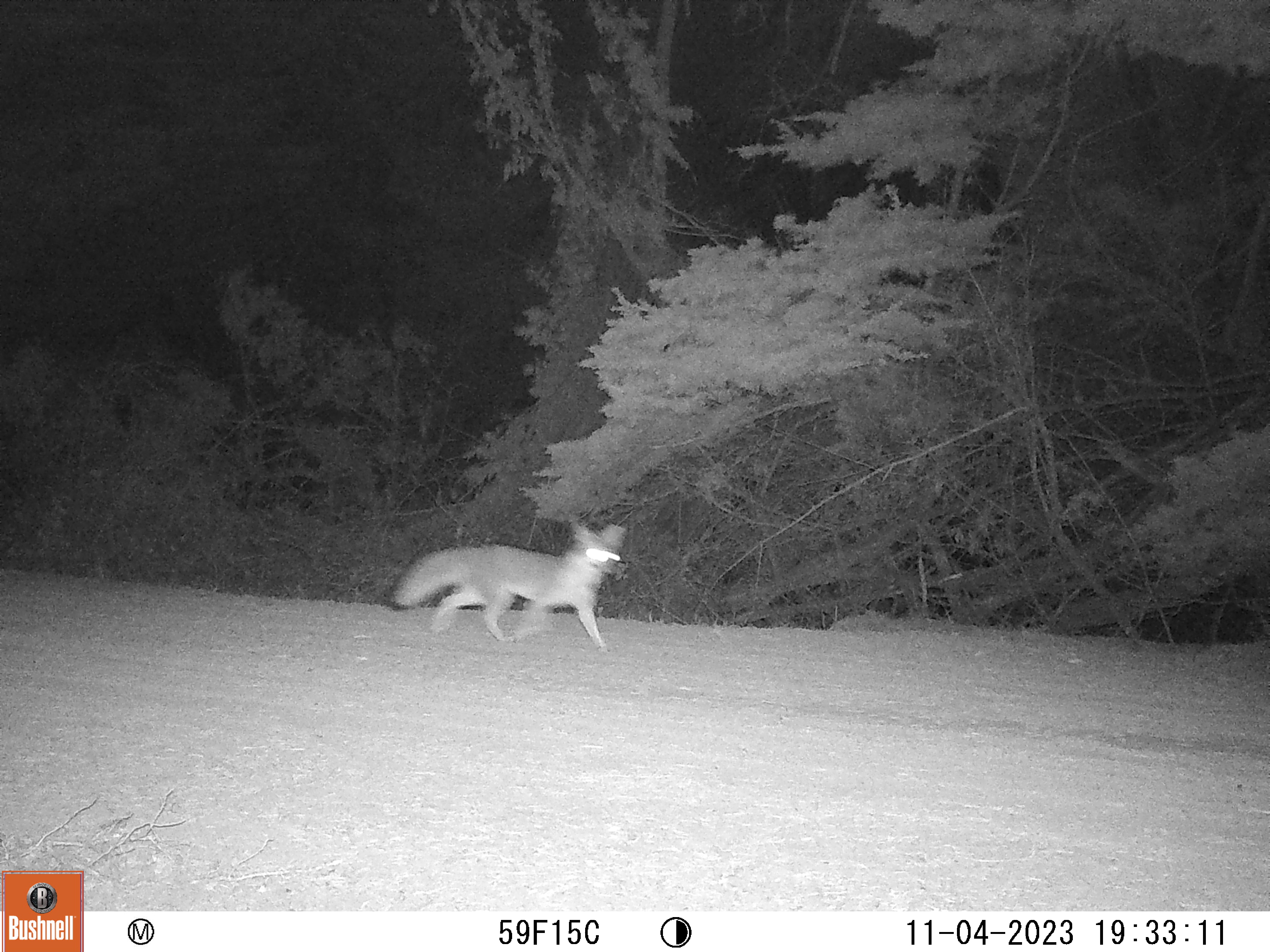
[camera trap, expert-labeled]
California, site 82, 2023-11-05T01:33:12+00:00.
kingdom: Animalia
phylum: Chordata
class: Mammalia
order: Carnivora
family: Canidae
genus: Urocyon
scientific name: Urocyon cinereoargenteus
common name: gray fox